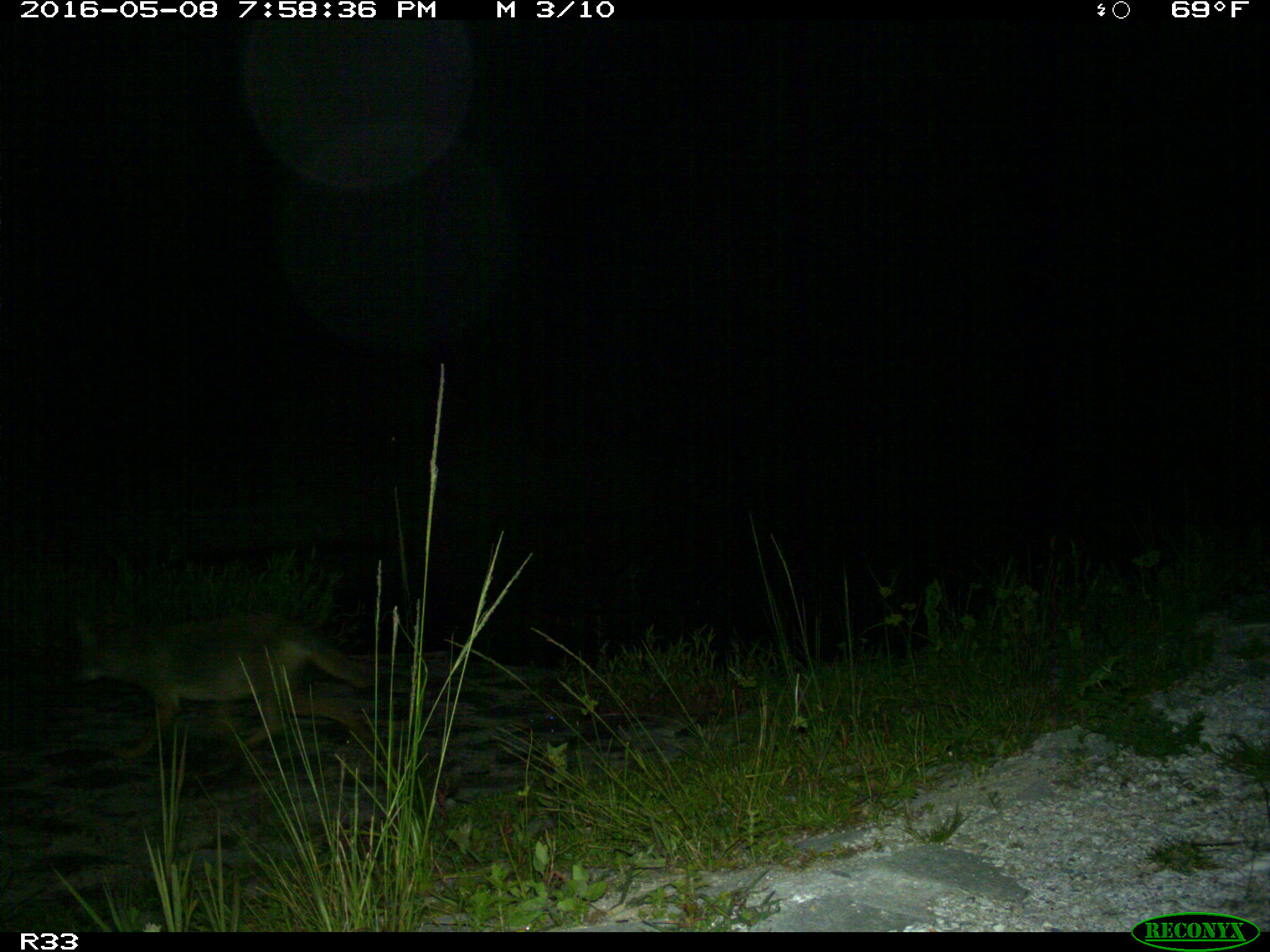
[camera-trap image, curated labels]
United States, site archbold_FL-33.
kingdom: Animalia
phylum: Chordata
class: Mammalia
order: Carnivora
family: Canidae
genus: Canis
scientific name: Canis latrans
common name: coyote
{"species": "Canis latrans (coyote)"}